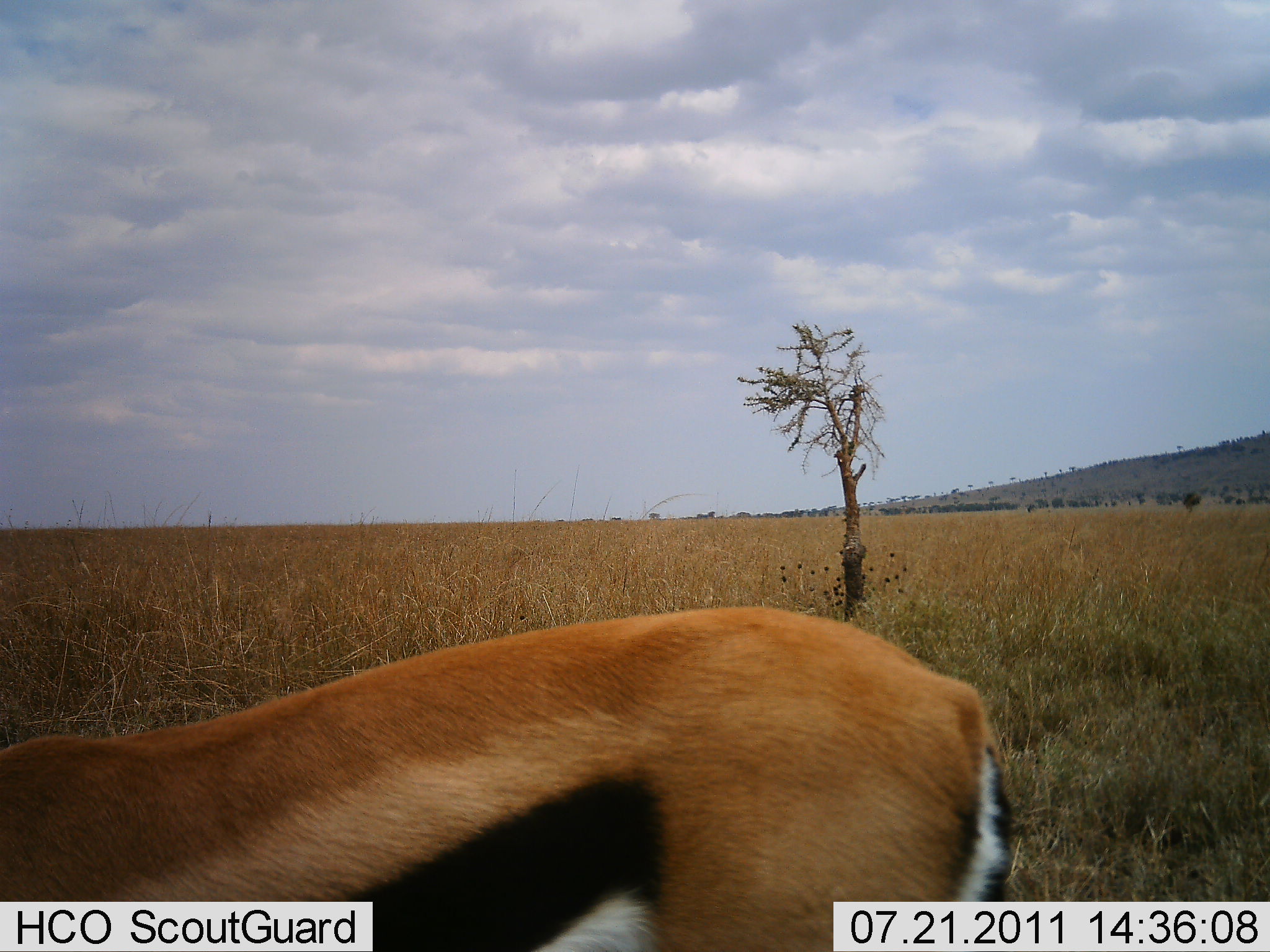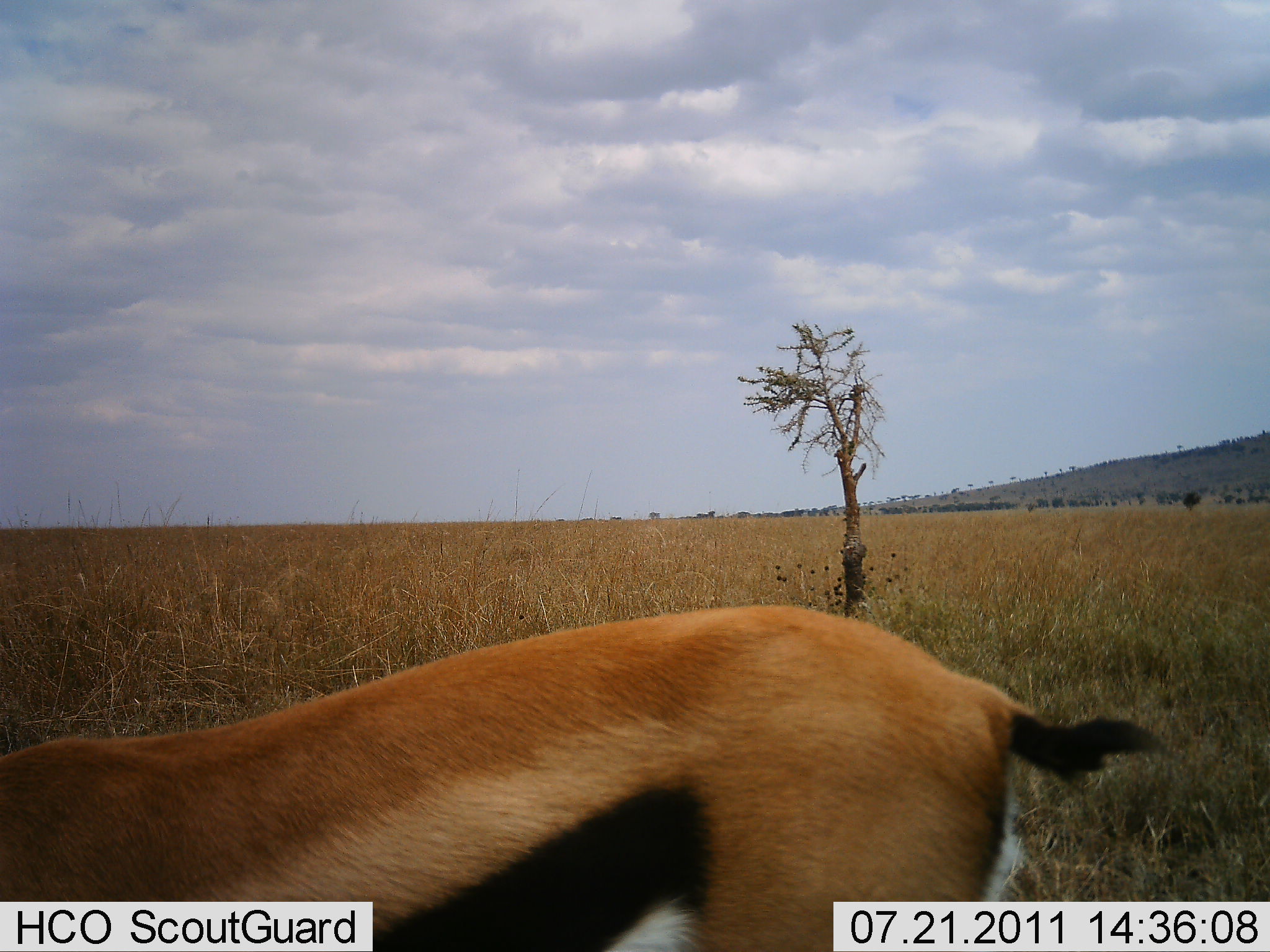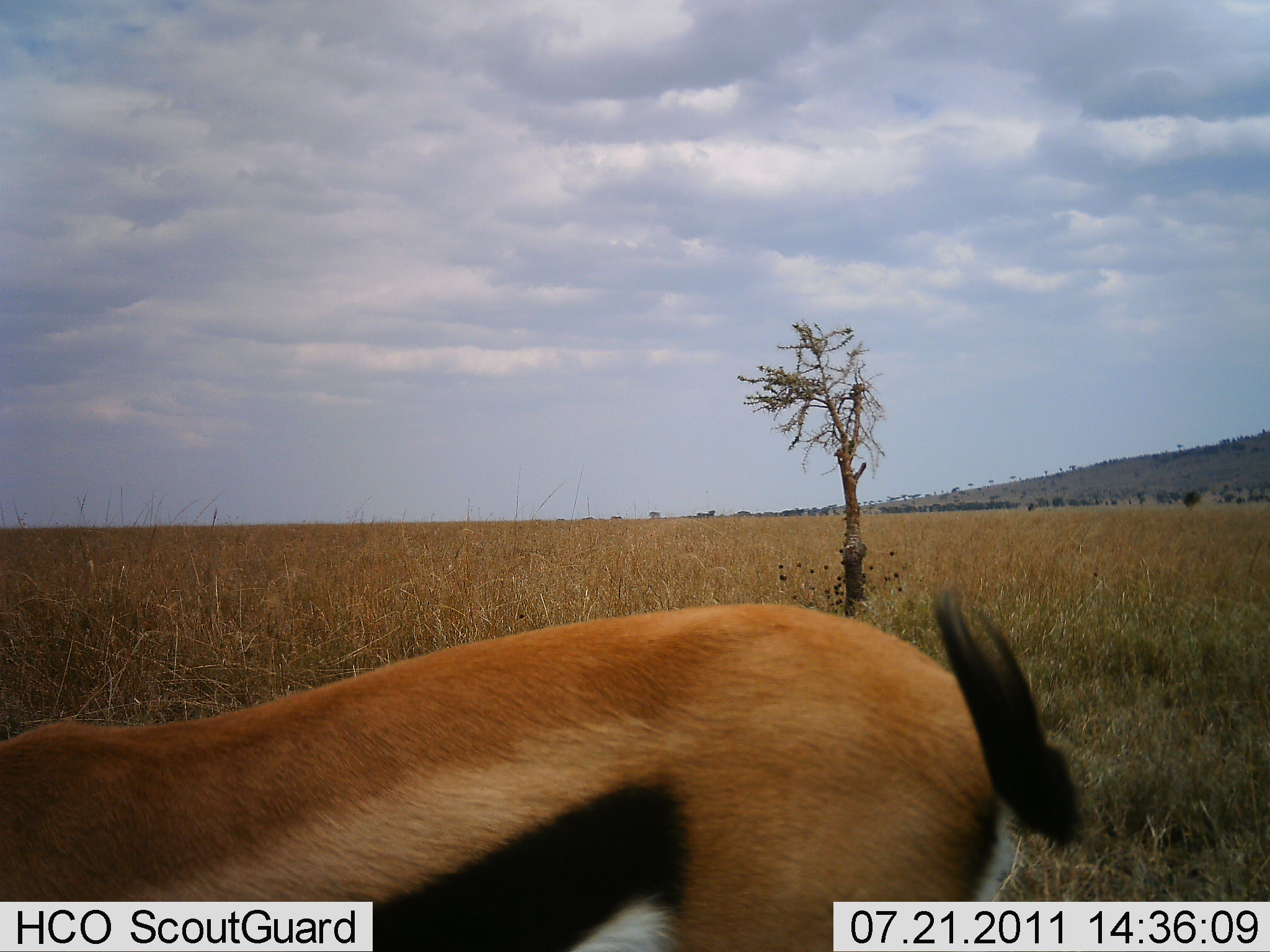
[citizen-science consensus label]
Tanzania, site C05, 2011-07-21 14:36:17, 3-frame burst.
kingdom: Animalia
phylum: Chordata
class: Mammalia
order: Artiodactyla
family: Bovidae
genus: Eudorcas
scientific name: Eudorcas thomsonii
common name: thomson's gazelle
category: gazellethomsons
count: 1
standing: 75%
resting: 0%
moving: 8%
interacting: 0%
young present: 0%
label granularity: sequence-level